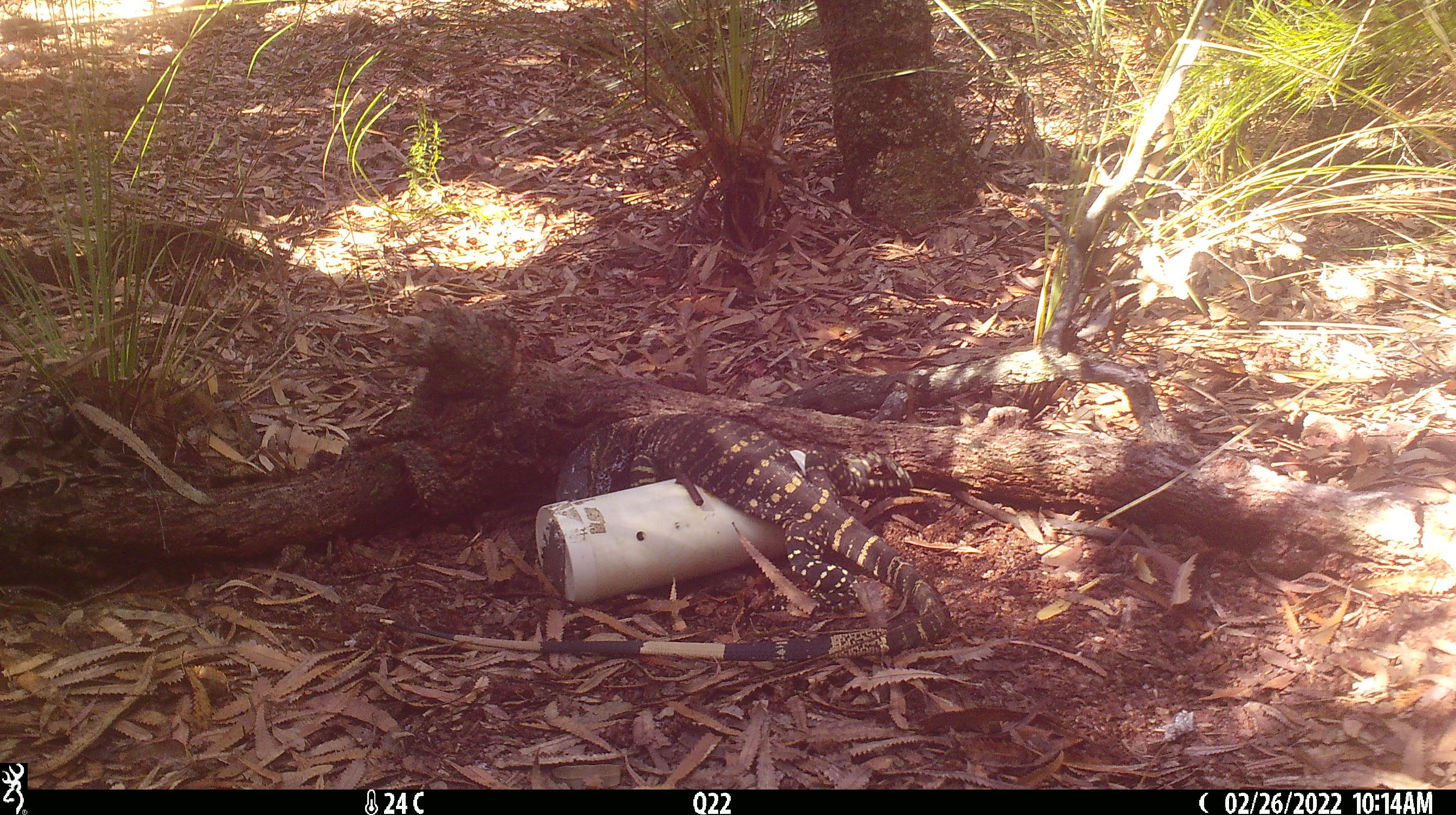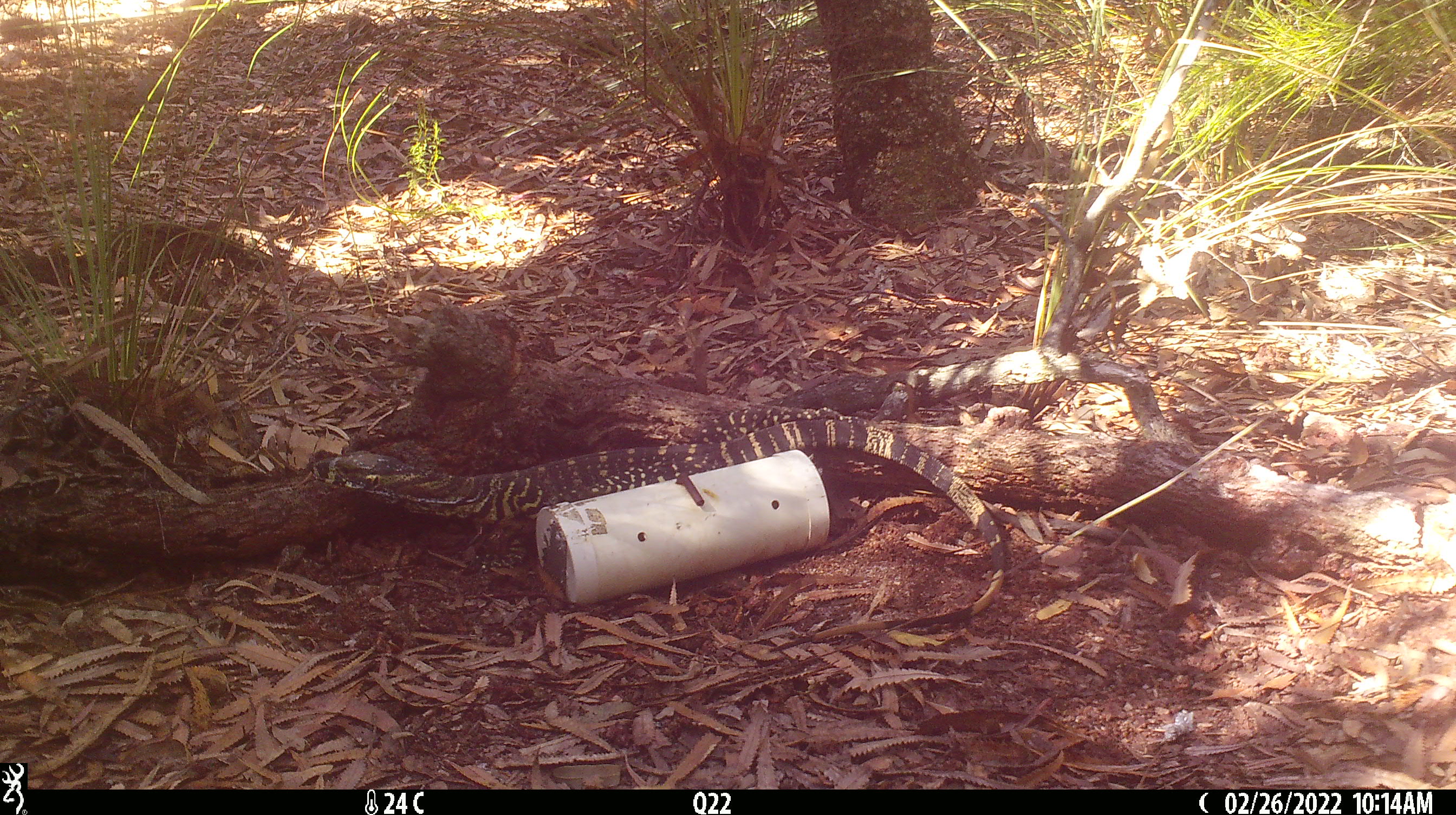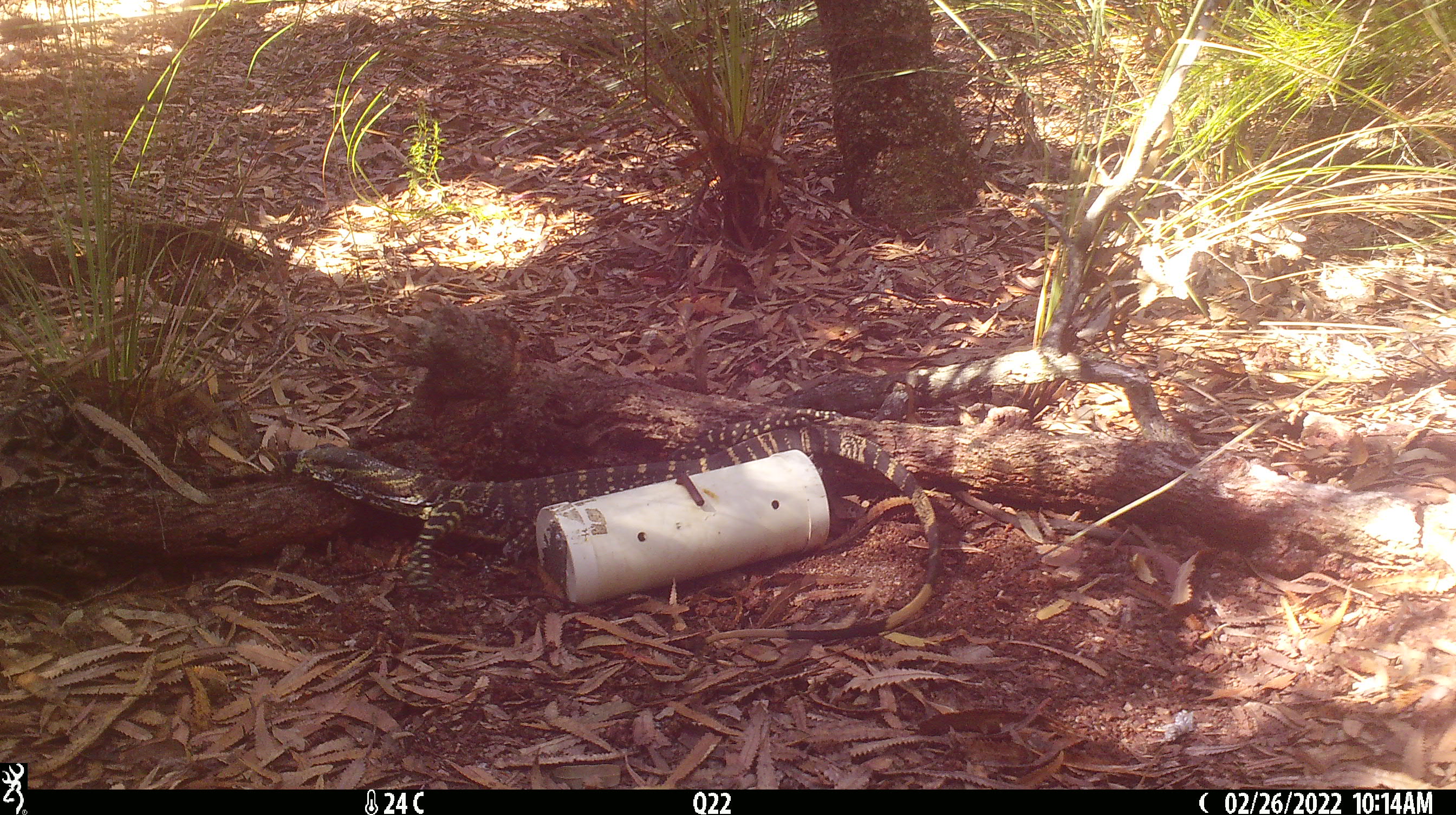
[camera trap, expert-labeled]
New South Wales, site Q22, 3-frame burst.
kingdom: Animalia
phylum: Chordata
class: Reptilia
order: Squamata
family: Varanidae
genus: Varanus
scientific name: Varanus varius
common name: lace monitor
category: goanna